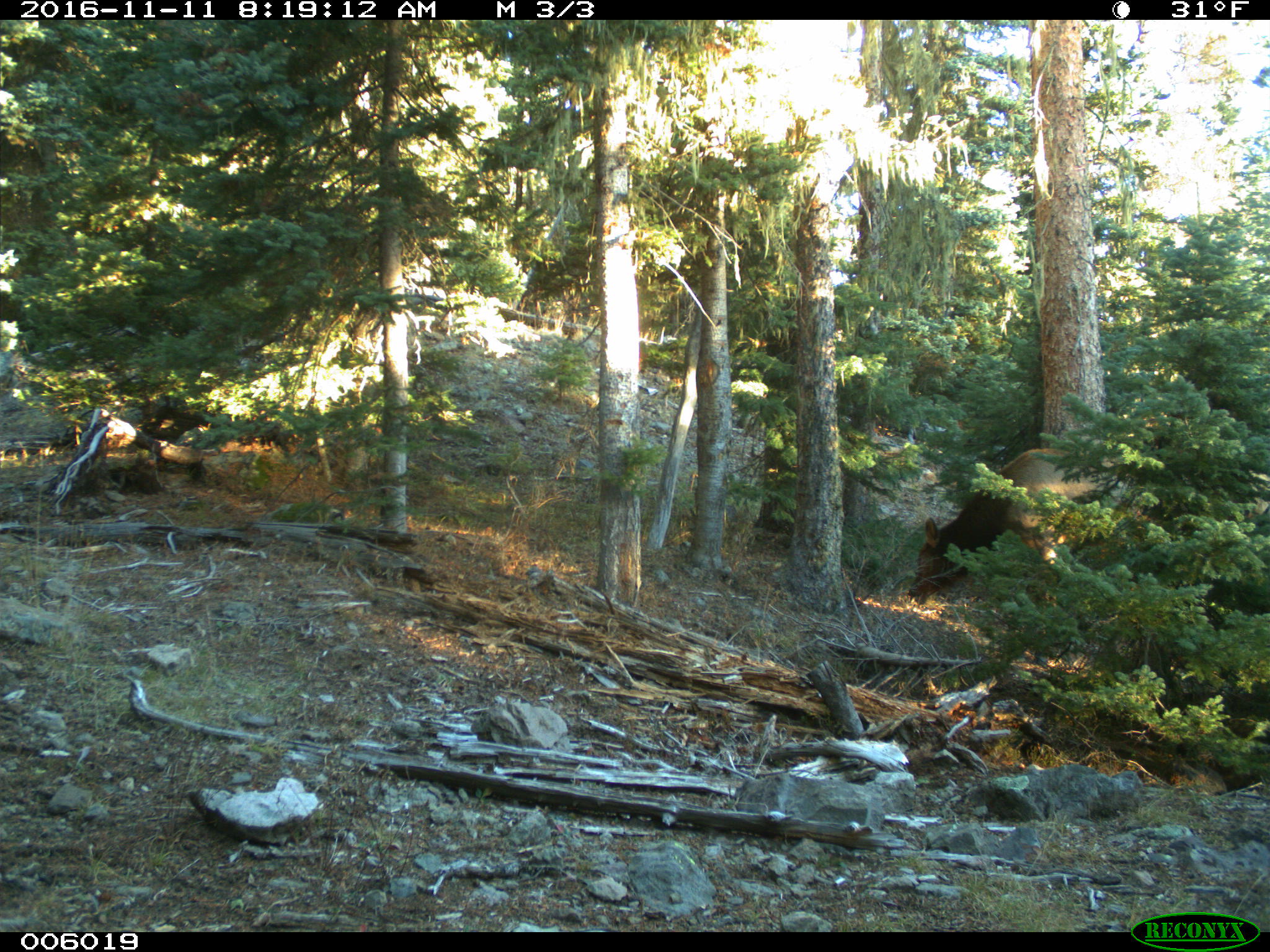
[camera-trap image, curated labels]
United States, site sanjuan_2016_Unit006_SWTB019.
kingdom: Animalia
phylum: Chordata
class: Mammalia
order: Artiodactyla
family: Cervidae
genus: Cervus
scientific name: Cervus elaphus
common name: red deer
Cervus elaphus (red deer).